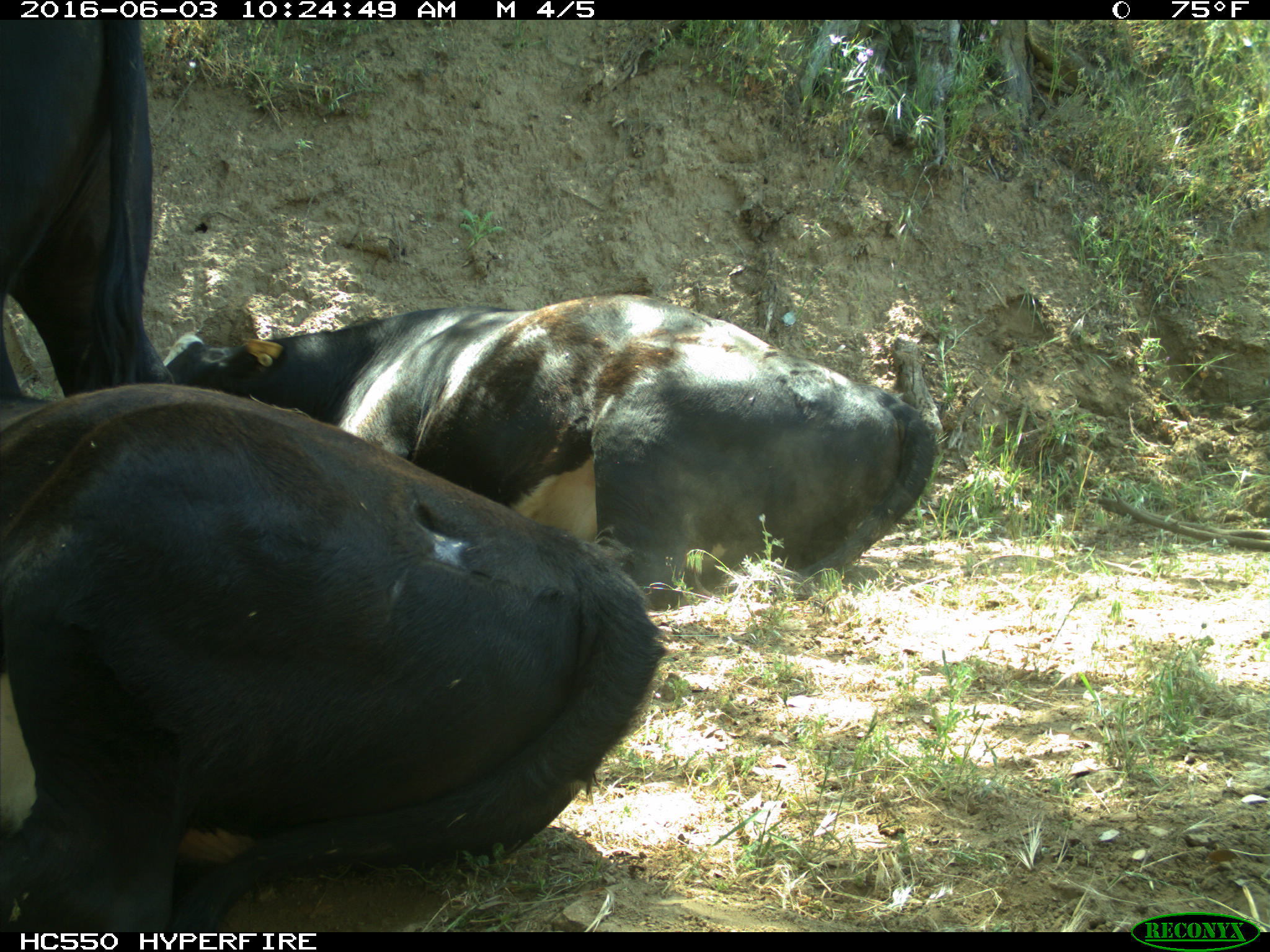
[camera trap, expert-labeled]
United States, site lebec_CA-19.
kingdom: Animalia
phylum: Chordata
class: Mammalia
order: Artiodactyla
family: Bovidae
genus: Bos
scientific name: Bos taurus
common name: domestic cow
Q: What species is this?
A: Bos taurus (domestic cow).